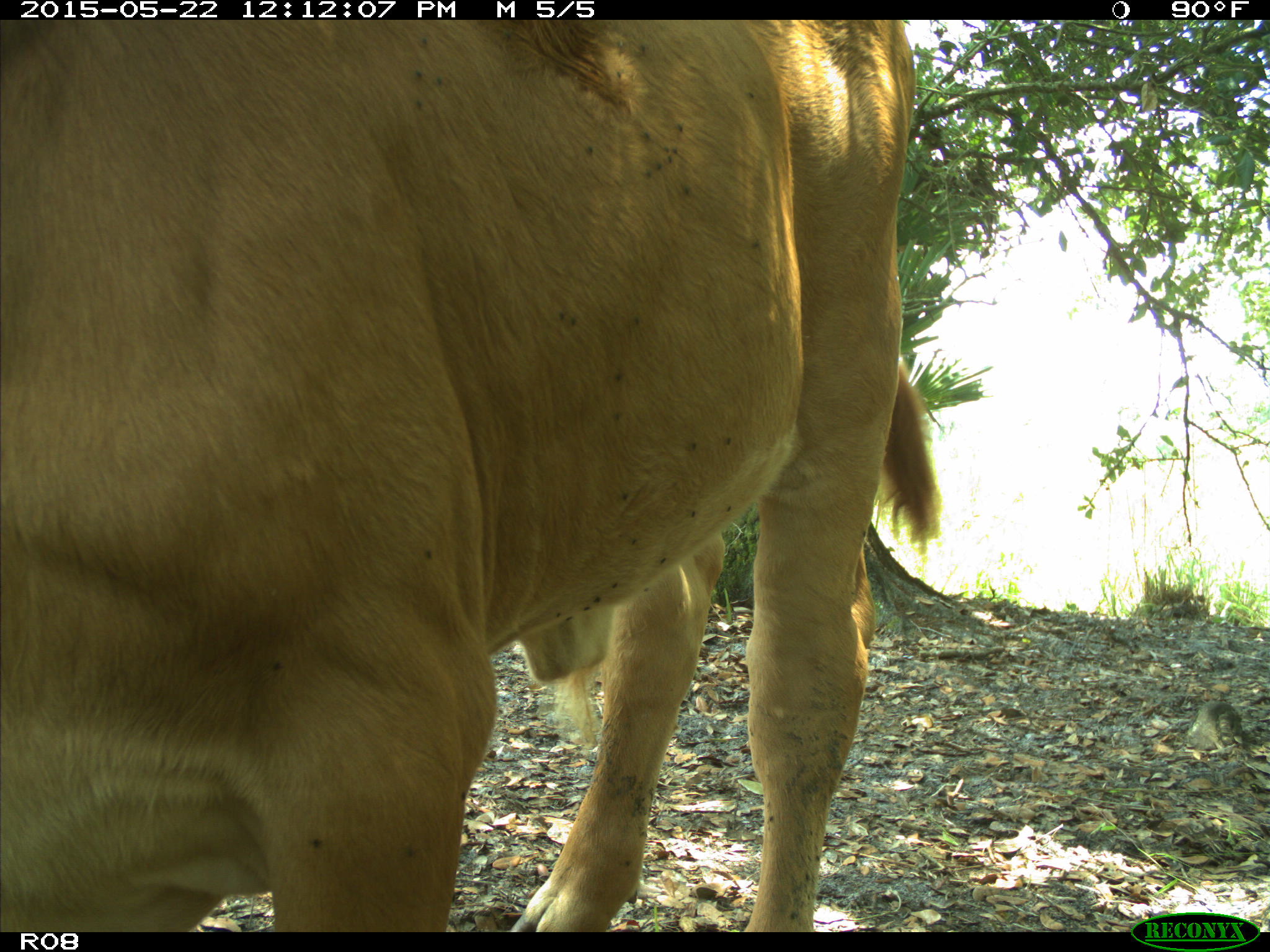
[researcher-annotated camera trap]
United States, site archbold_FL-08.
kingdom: Animalia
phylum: Chordata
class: Mammalia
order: Artiodactyla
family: Bovidae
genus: Bos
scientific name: Bos taurus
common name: domestic cow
Bos taurus (domestic cow).